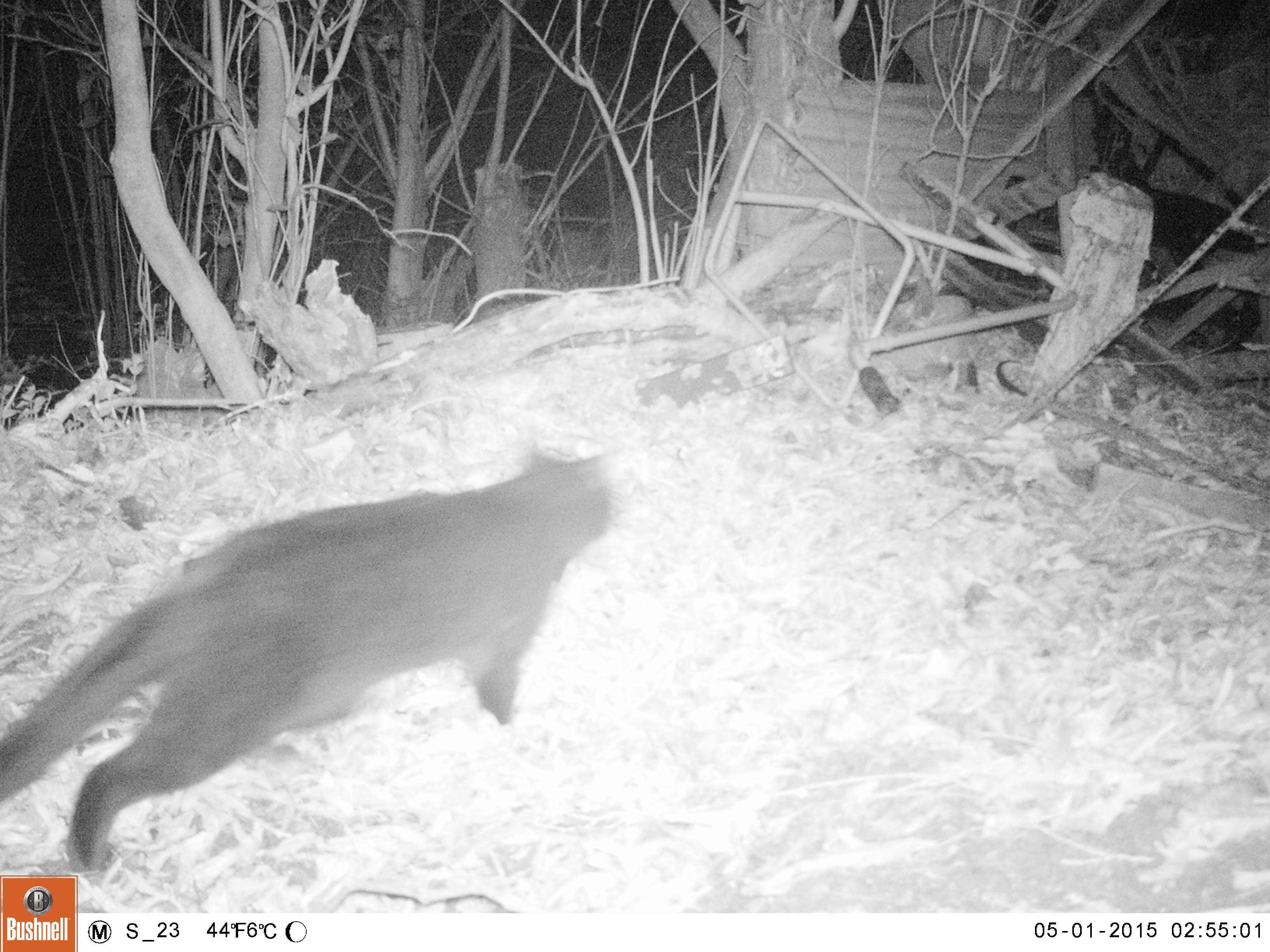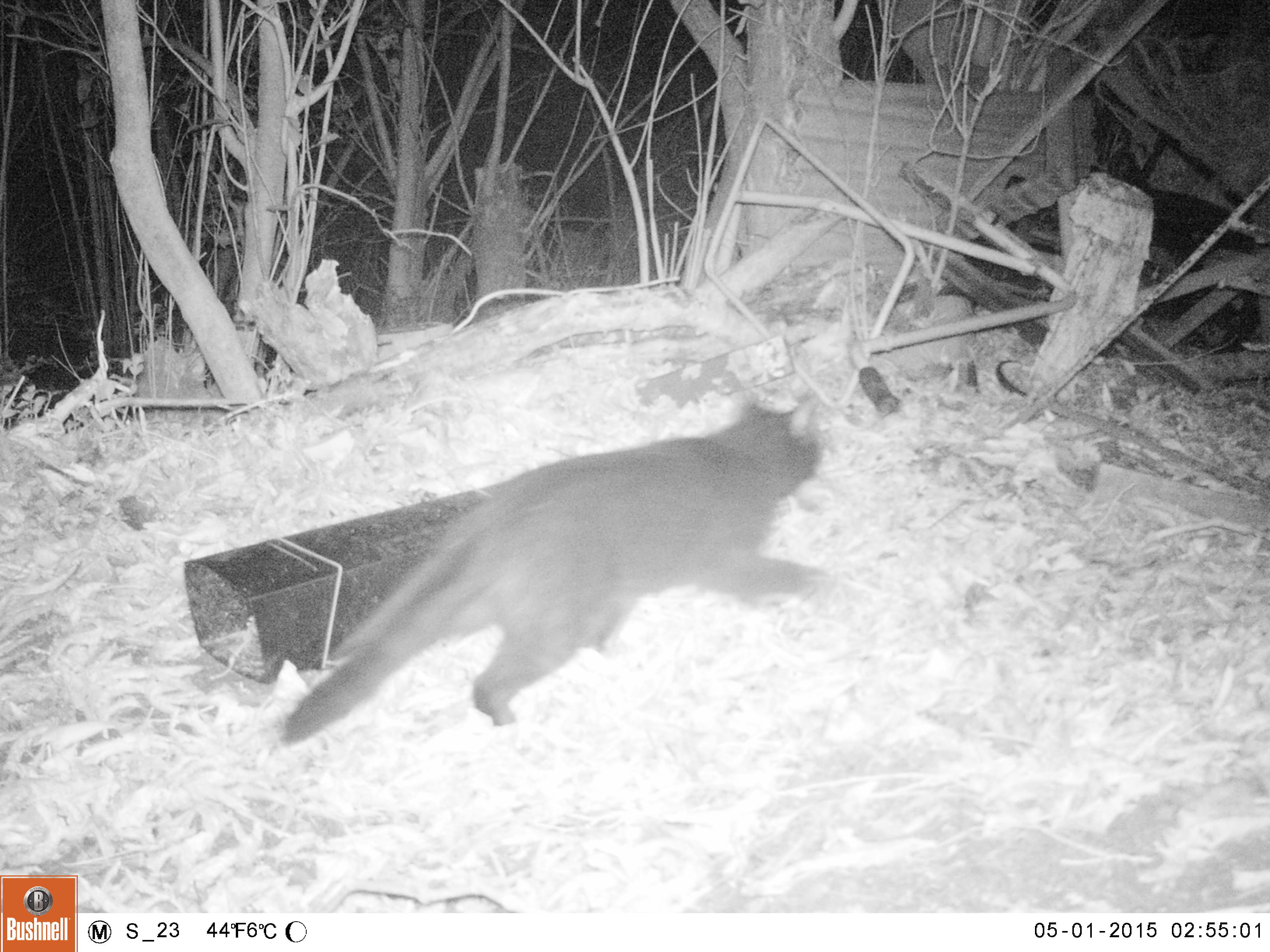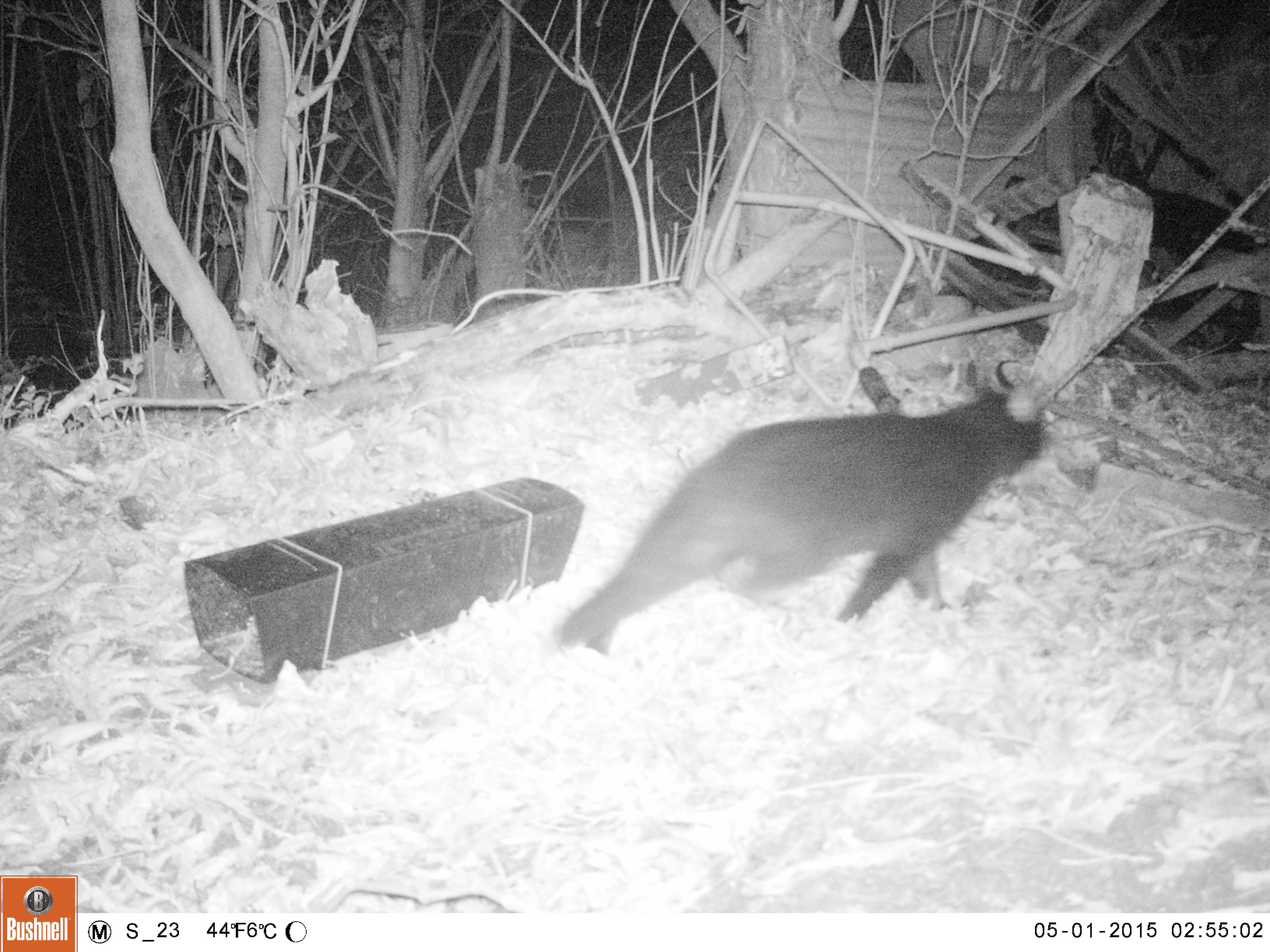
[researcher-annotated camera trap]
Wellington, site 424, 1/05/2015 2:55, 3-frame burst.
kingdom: Animalia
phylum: Chordata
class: Mammalia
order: Carnivora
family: Felidae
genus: Felis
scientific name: Felis catus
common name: cat